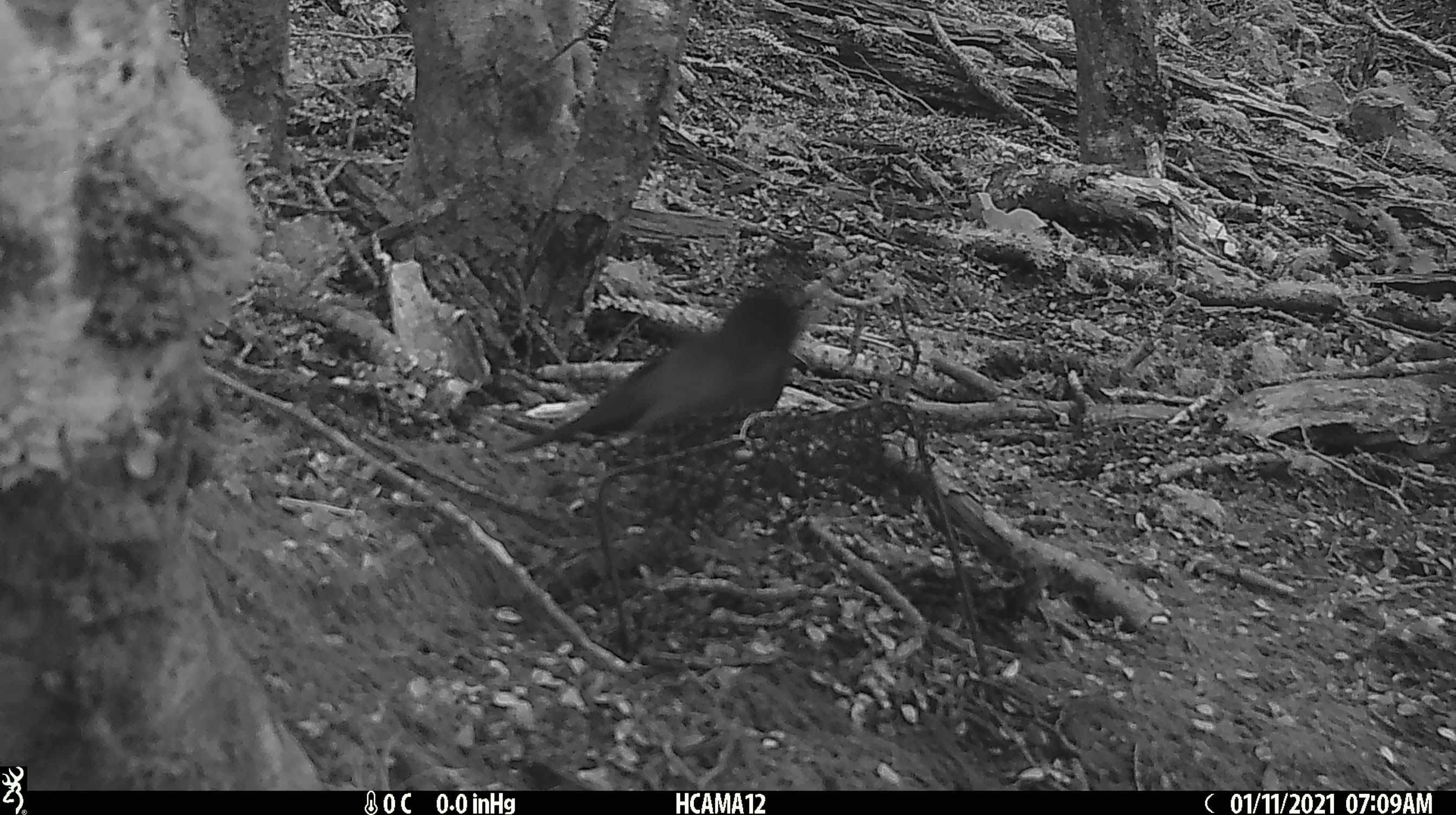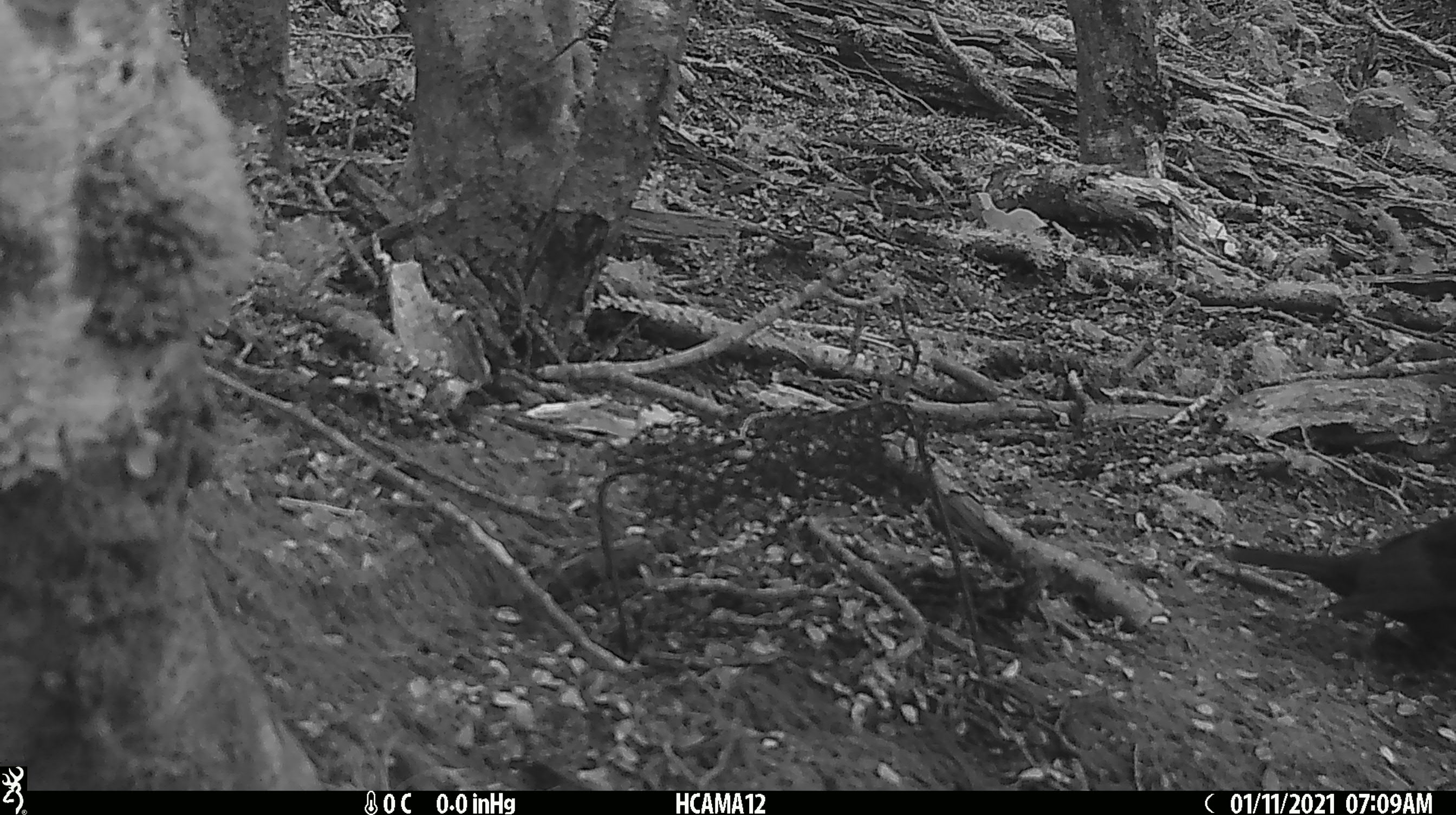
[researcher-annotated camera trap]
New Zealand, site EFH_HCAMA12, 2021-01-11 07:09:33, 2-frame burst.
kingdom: Animalia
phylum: Chordata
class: Aves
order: Passeriformes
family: Turdidae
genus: Turdus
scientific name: Turdus merula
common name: eurasian blackbird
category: blackbird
Blackbird (eurasian blackbird) (Turdus merula).